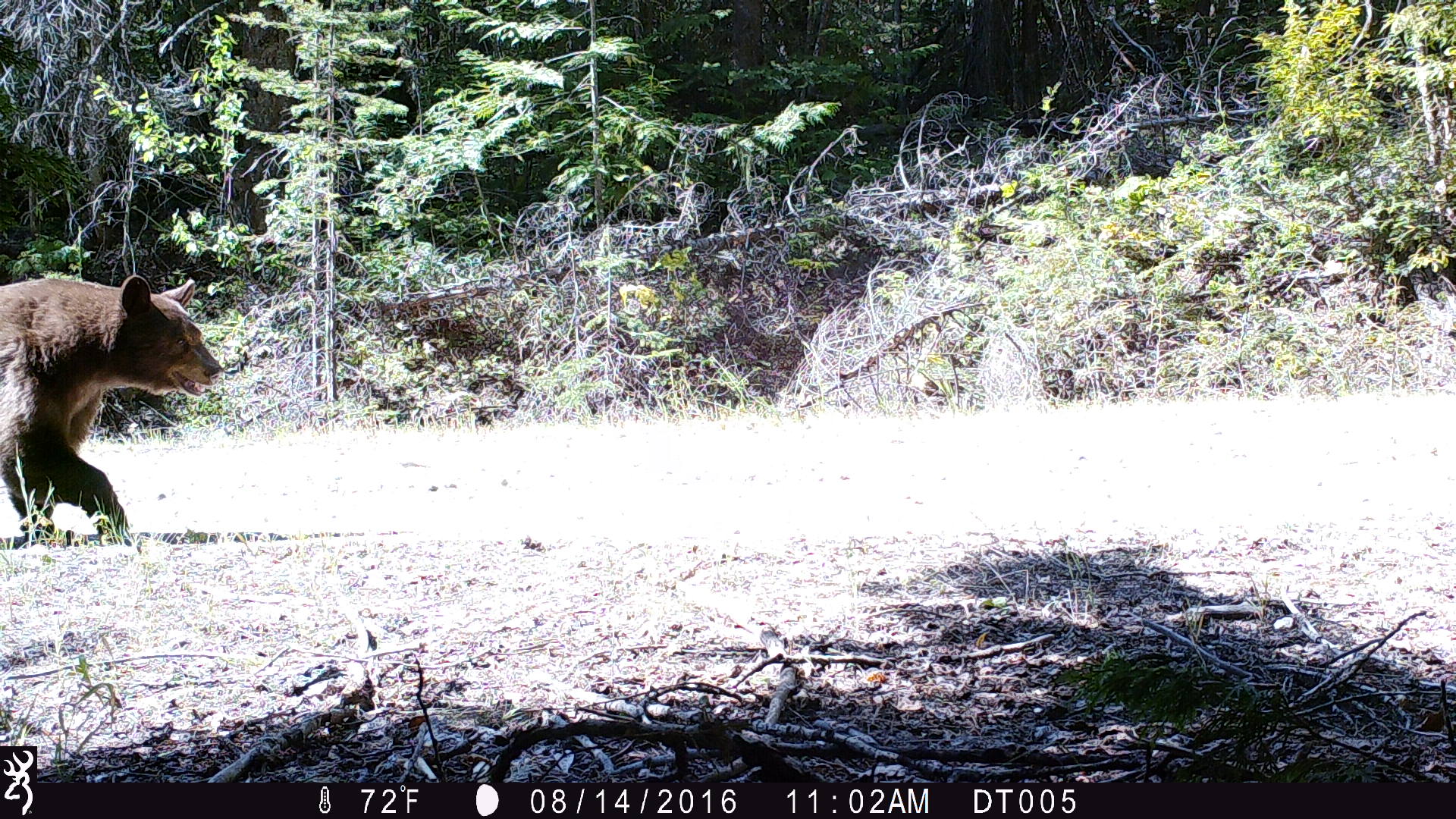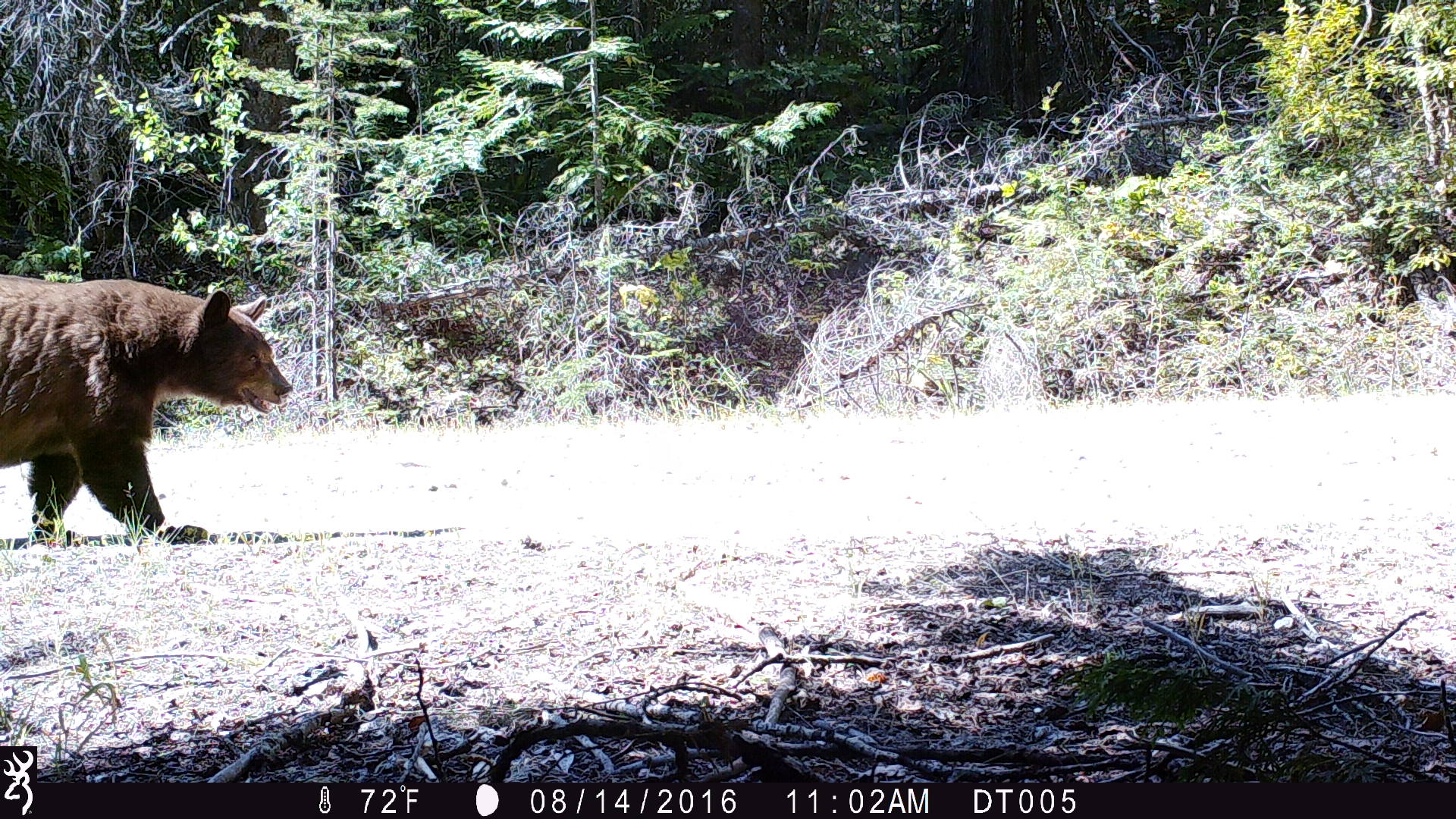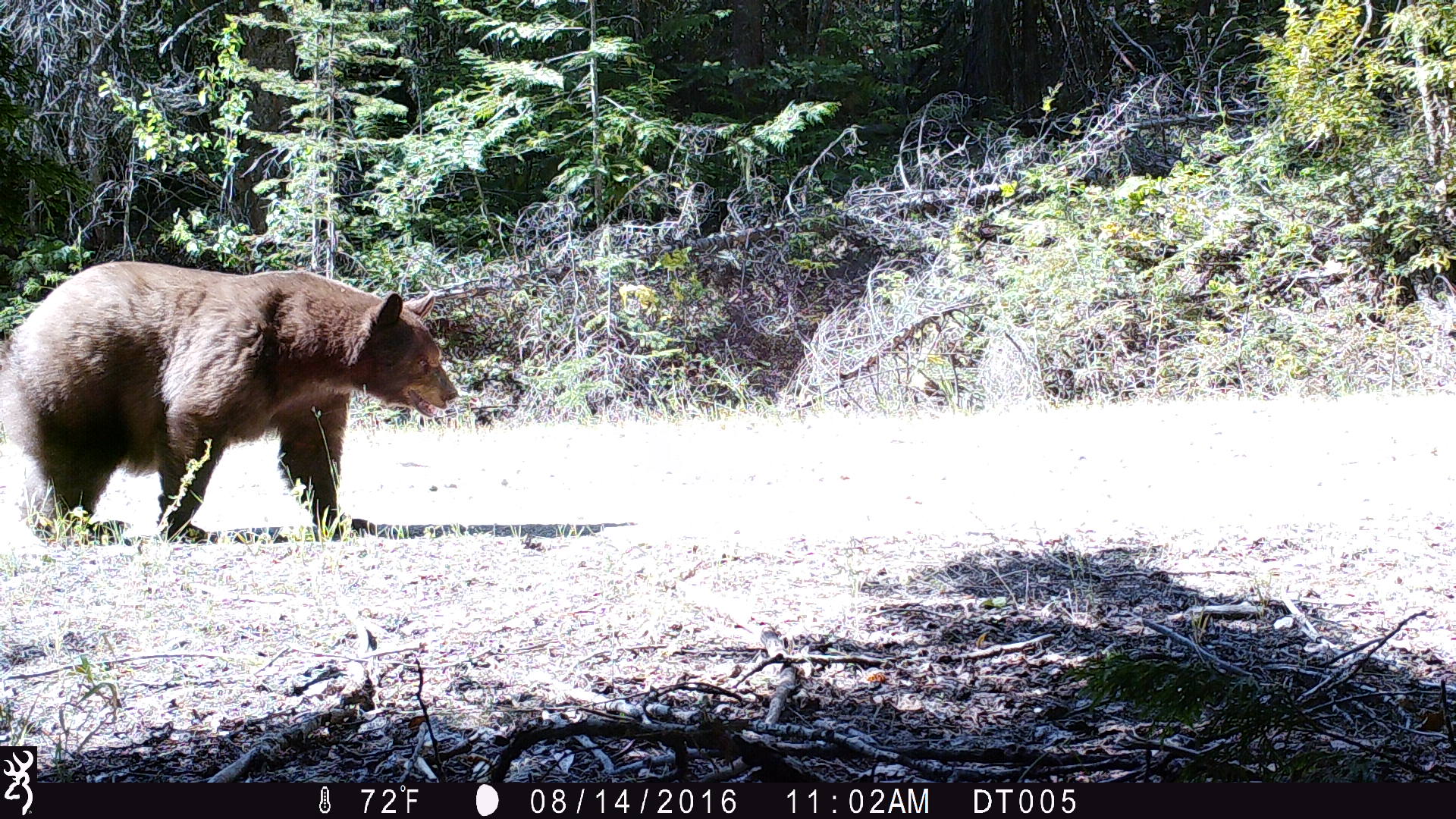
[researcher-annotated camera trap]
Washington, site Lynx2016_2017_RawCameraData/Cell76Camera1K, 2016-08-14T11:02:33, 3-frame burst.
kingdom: Animalia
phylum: Chordata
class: Mammalia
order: Carnivora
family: Ursidae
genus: Ursus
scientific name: Ursus americanus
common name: american black bear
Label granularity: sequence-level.